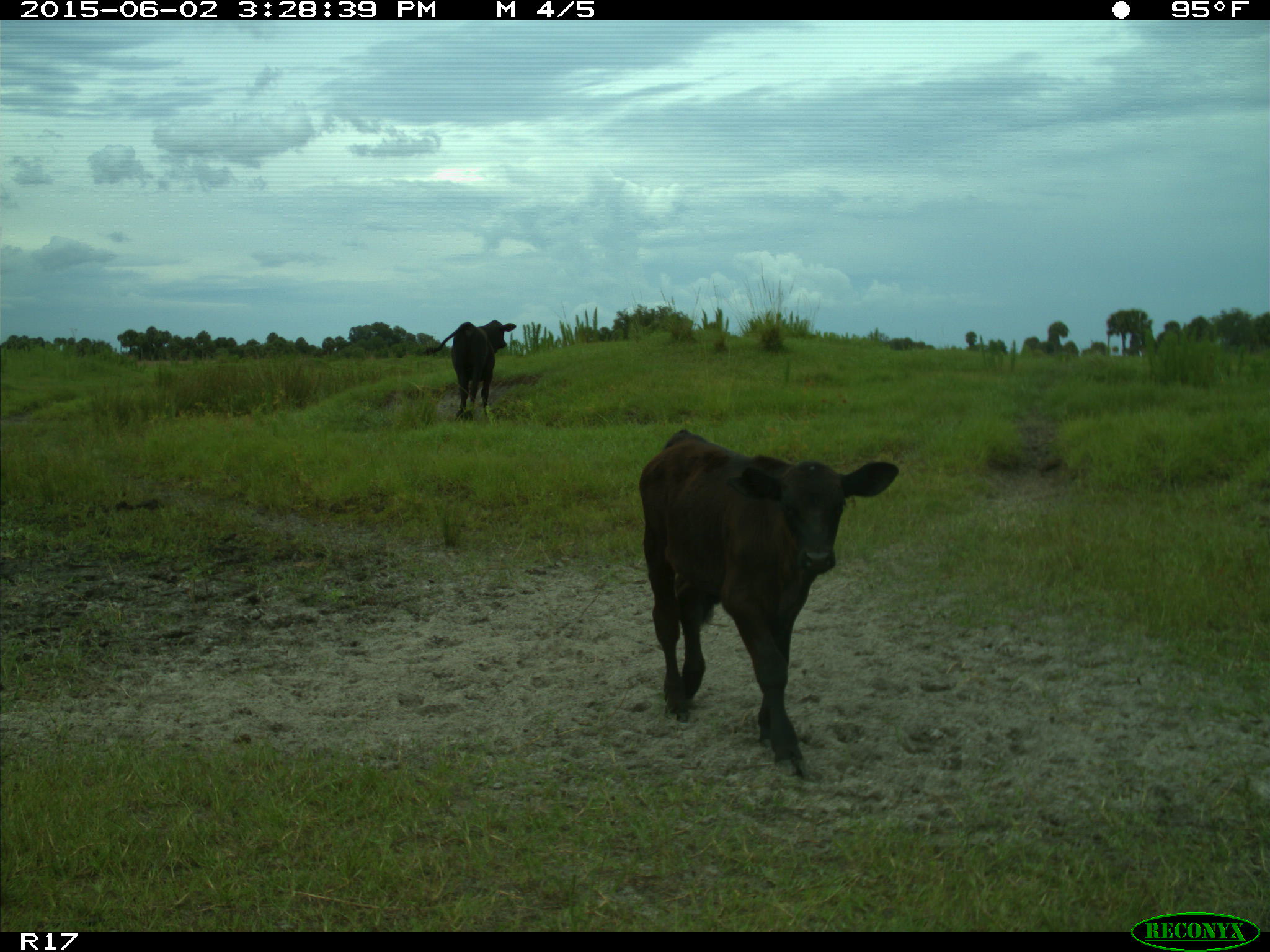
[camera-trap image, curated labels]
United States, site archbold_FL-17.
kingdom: Animalia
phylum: Chordata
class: Mammalia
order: Artiodactyla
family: Bovidae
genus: Bos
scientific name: Bos taurus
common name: domestic cow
Bos taurus (domestic cow).